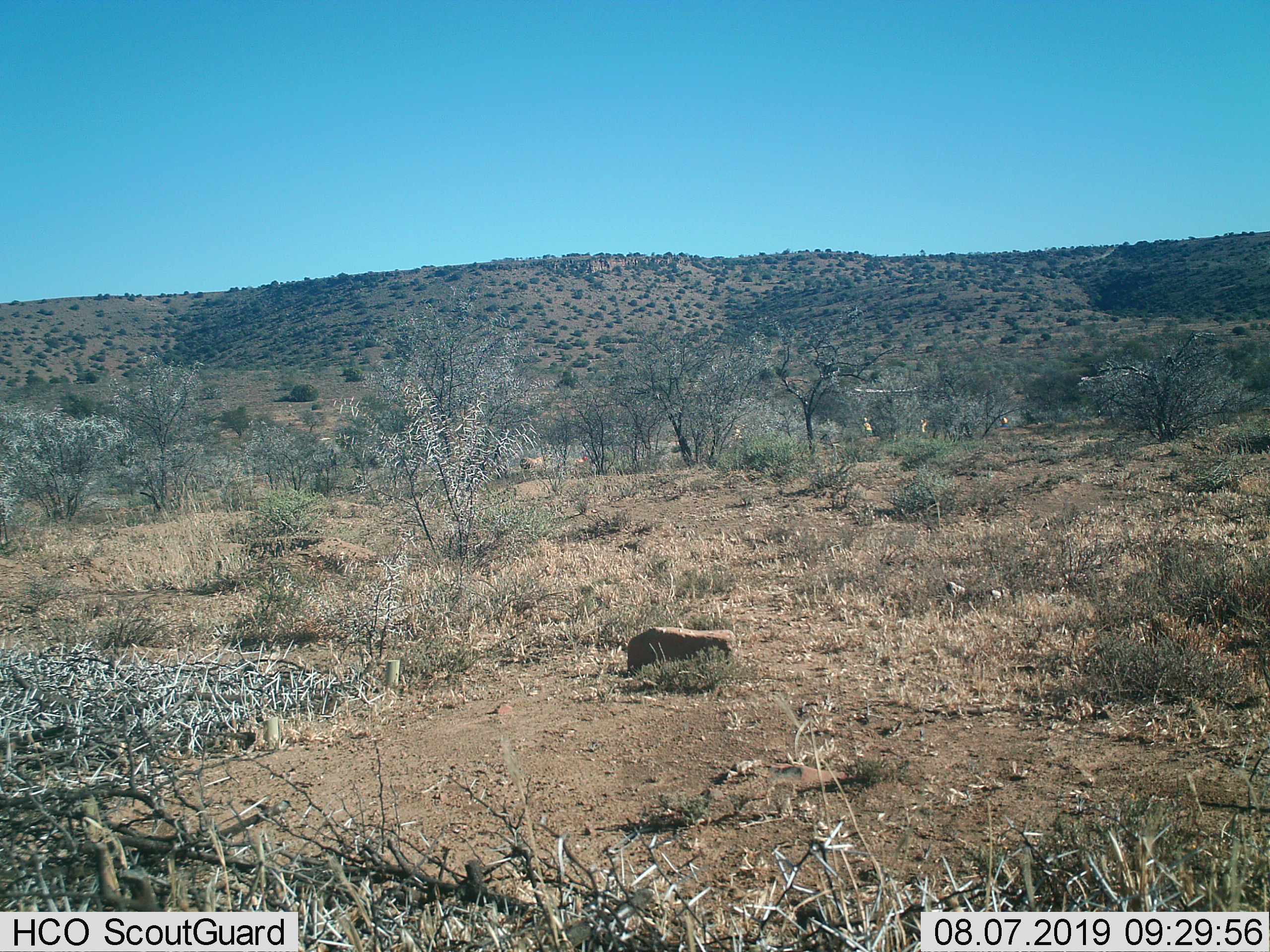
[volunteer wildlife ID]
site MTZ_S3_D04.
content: unidentified animal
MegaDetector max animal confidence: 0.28